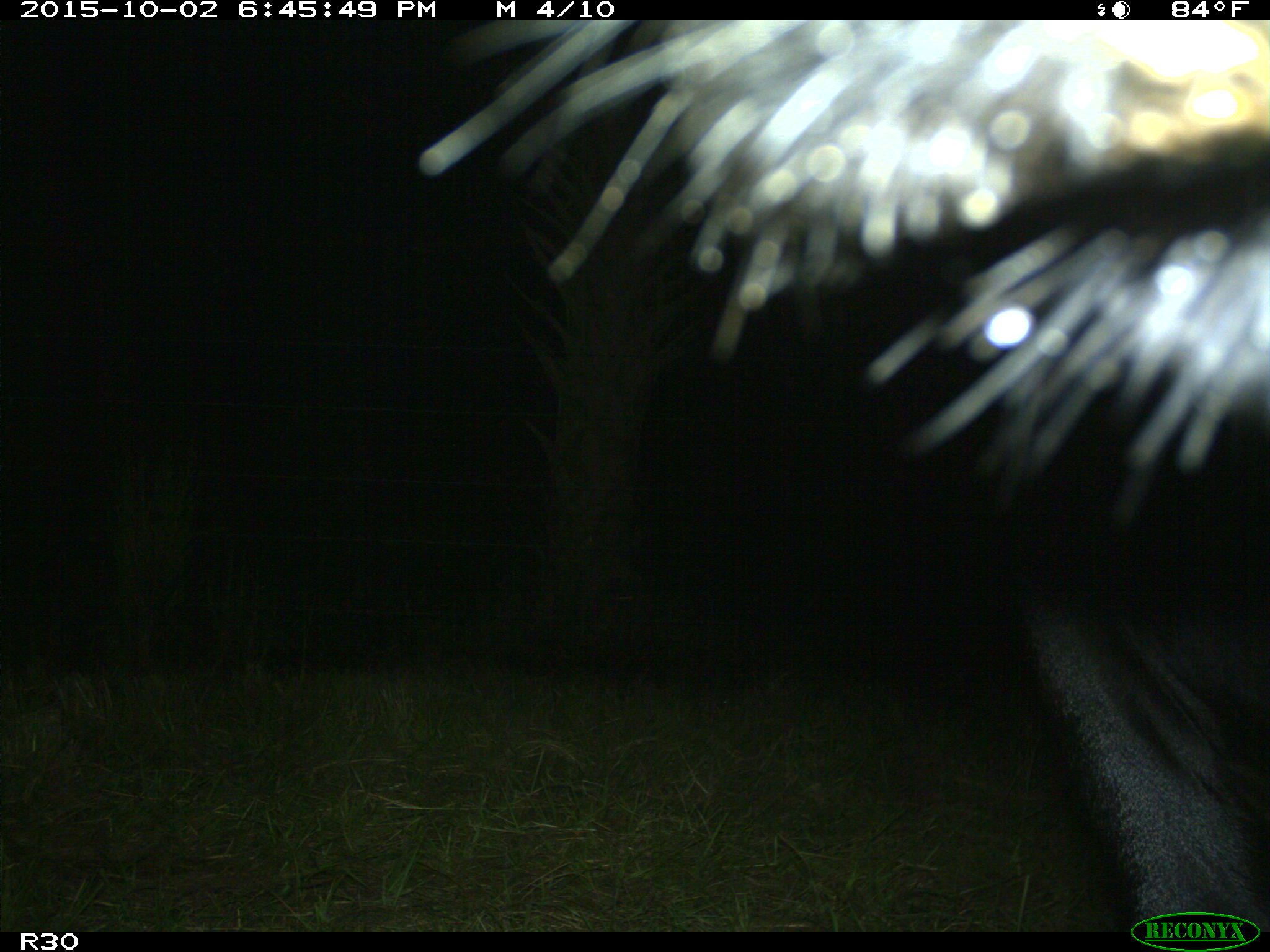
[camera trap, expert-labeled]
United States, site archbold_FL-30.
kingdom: Animalia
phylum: Chordata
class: Mammalia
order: Artiodactyla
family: Bovidae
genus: Bos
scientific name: Bos taurus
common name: domestic cow